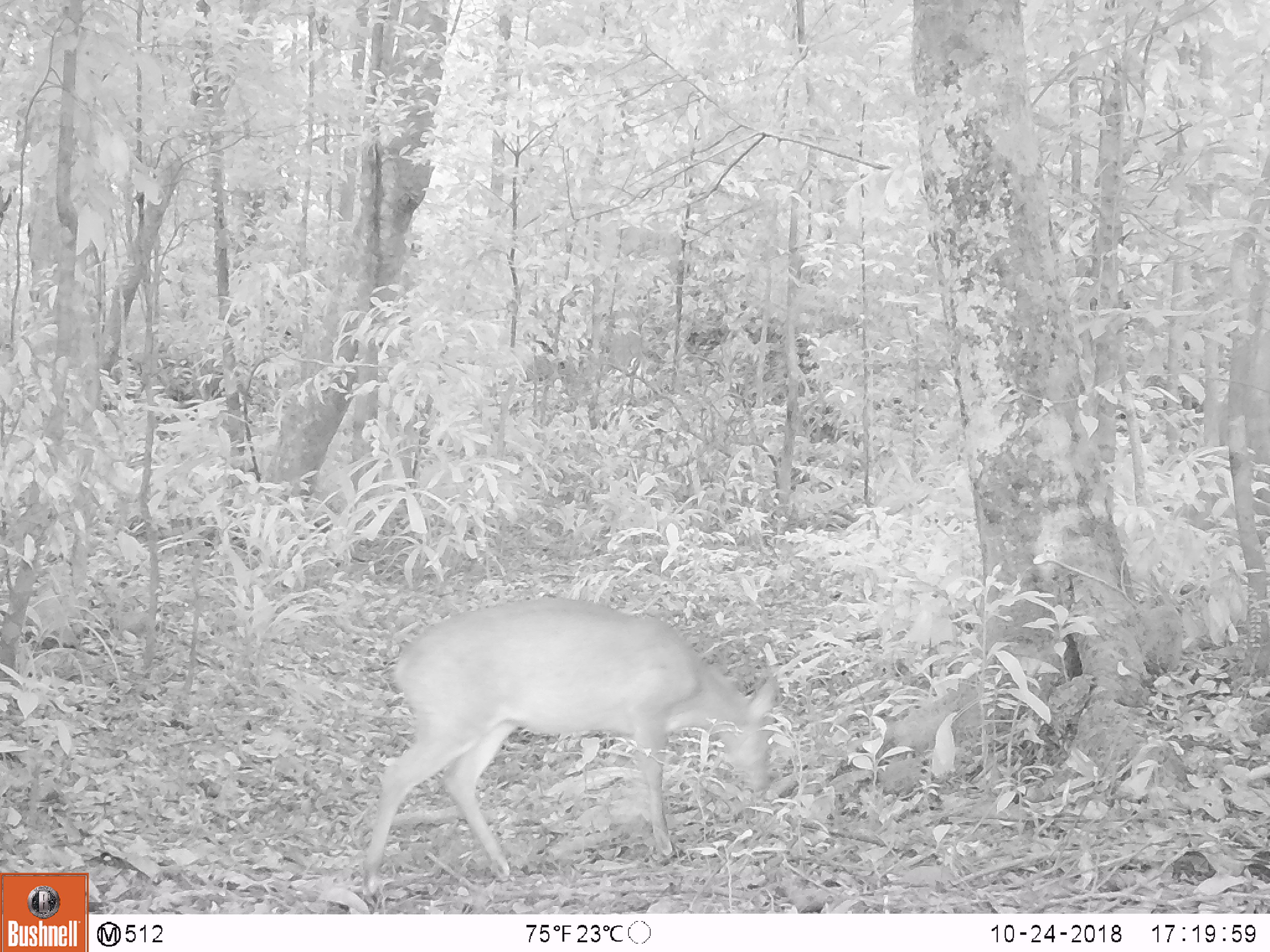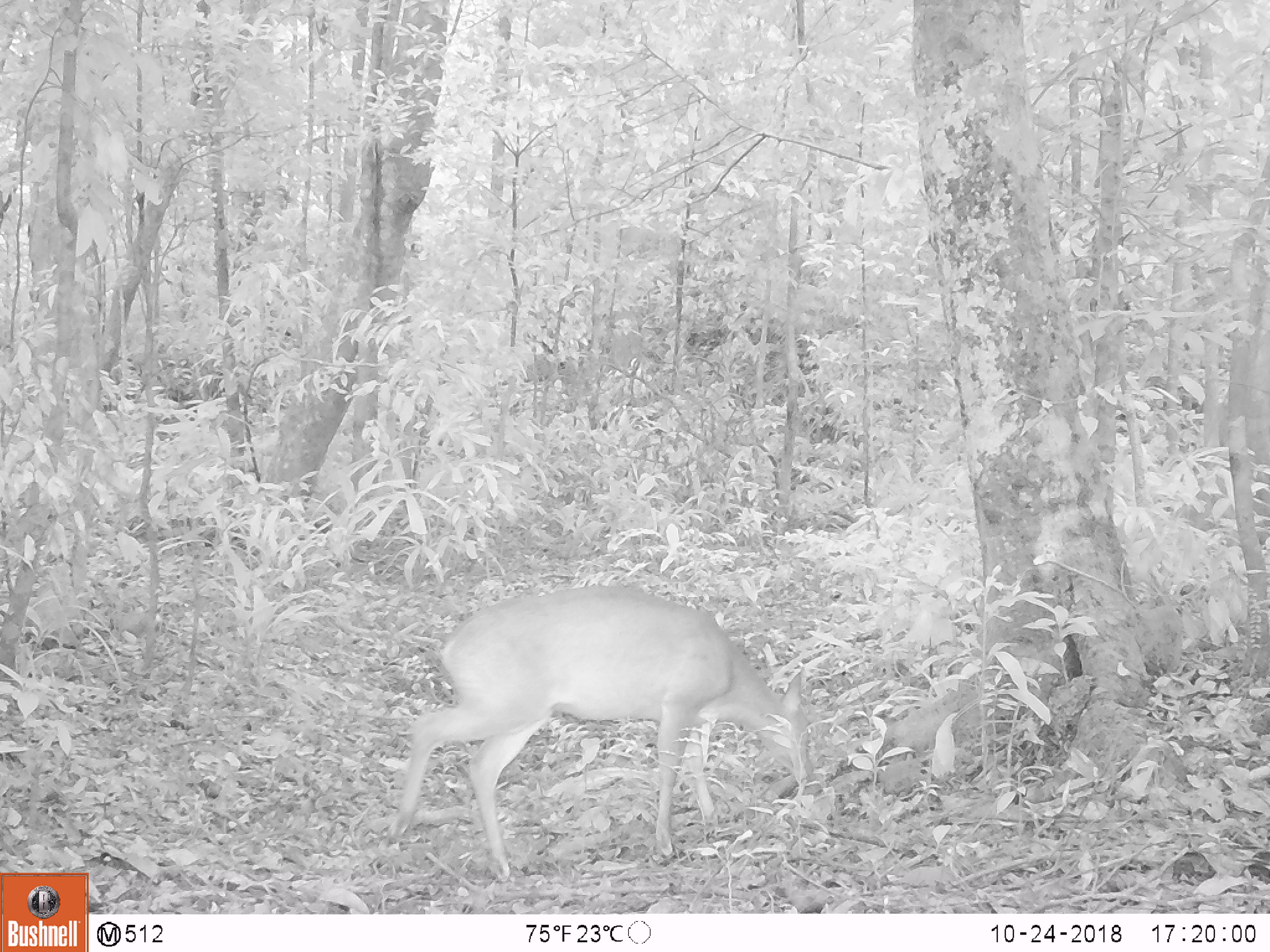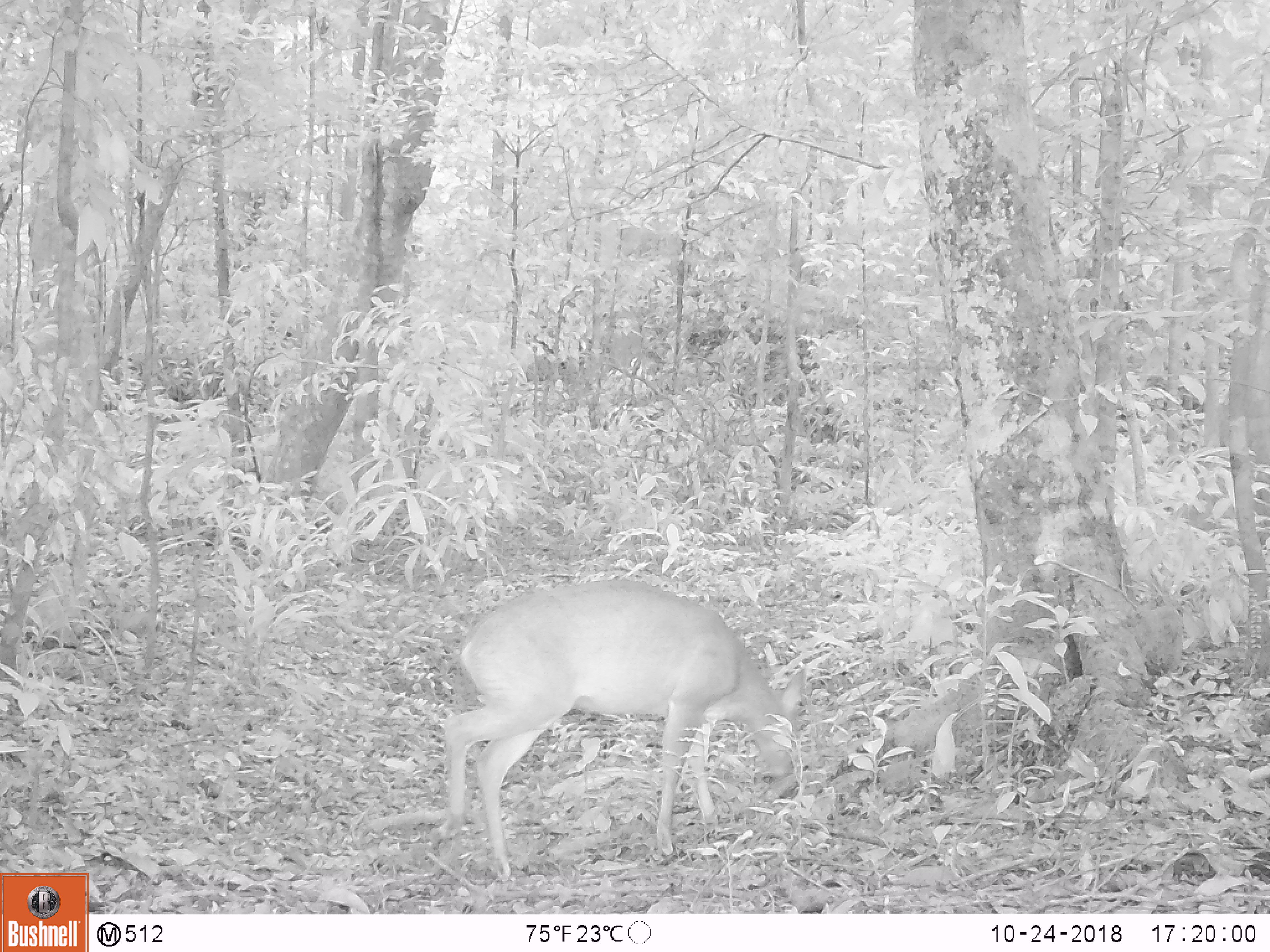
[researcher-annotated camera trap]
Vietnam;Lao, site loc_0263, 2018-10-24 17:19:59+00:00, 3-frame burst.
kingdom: Animalia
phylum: Chordata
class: Mammalia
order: Artiodactyla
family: Cervidae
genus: Muntiacus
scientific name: Muntiacus vuquangensis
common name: large-antlered muntjac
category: large antlered muntjac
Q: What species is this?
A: Large antlered muntjac (large-antlered muntjac) (Muntiacus vuquangensis).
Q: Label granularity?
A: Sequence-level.